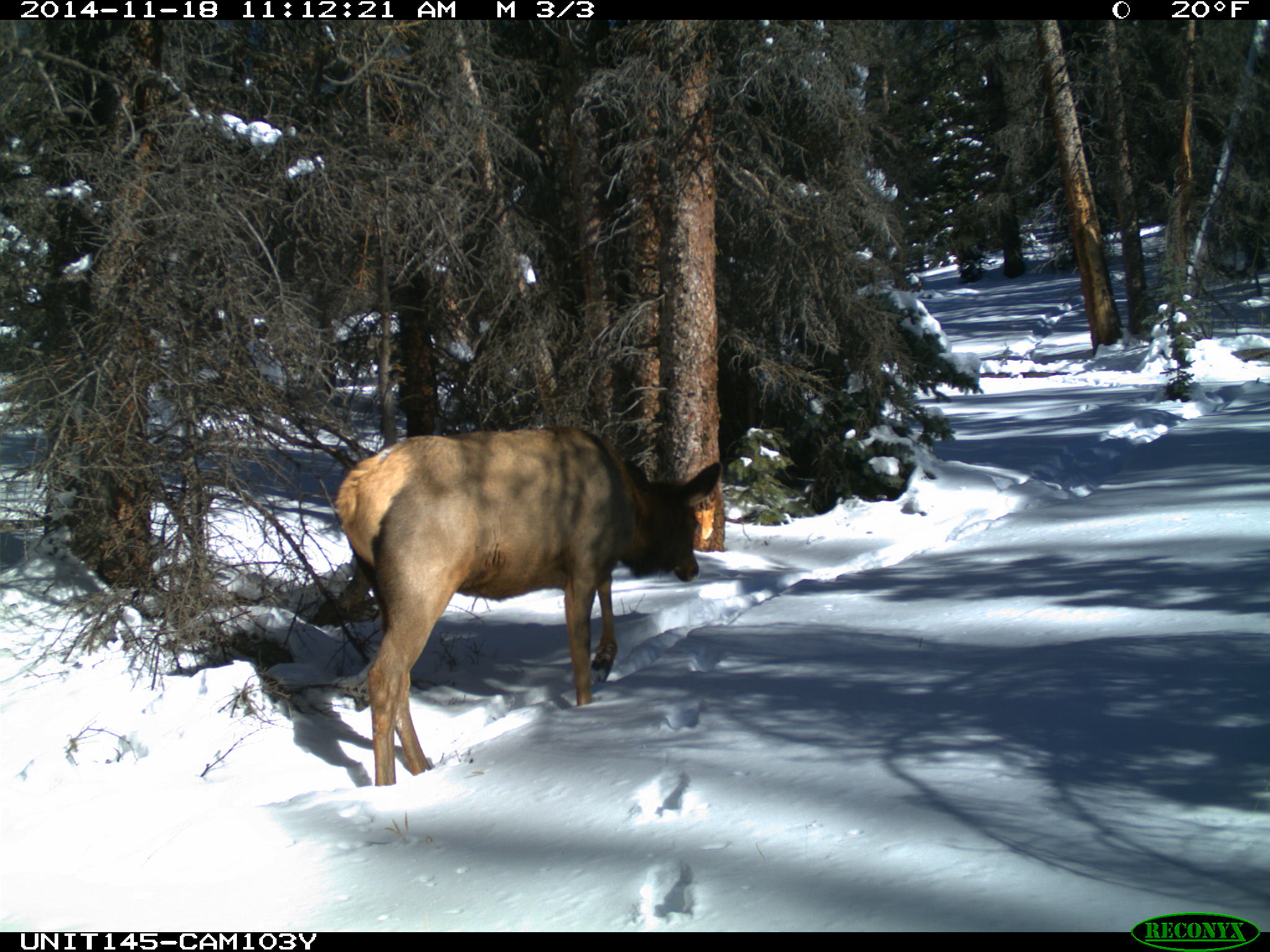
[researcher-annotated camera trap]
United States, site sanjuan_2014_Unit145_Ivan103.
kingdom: Animalia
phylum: Chordata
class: Mammalia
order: Artiodactyla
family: Cervidae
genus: Cervus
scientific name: Cervus elaphus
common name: red deer